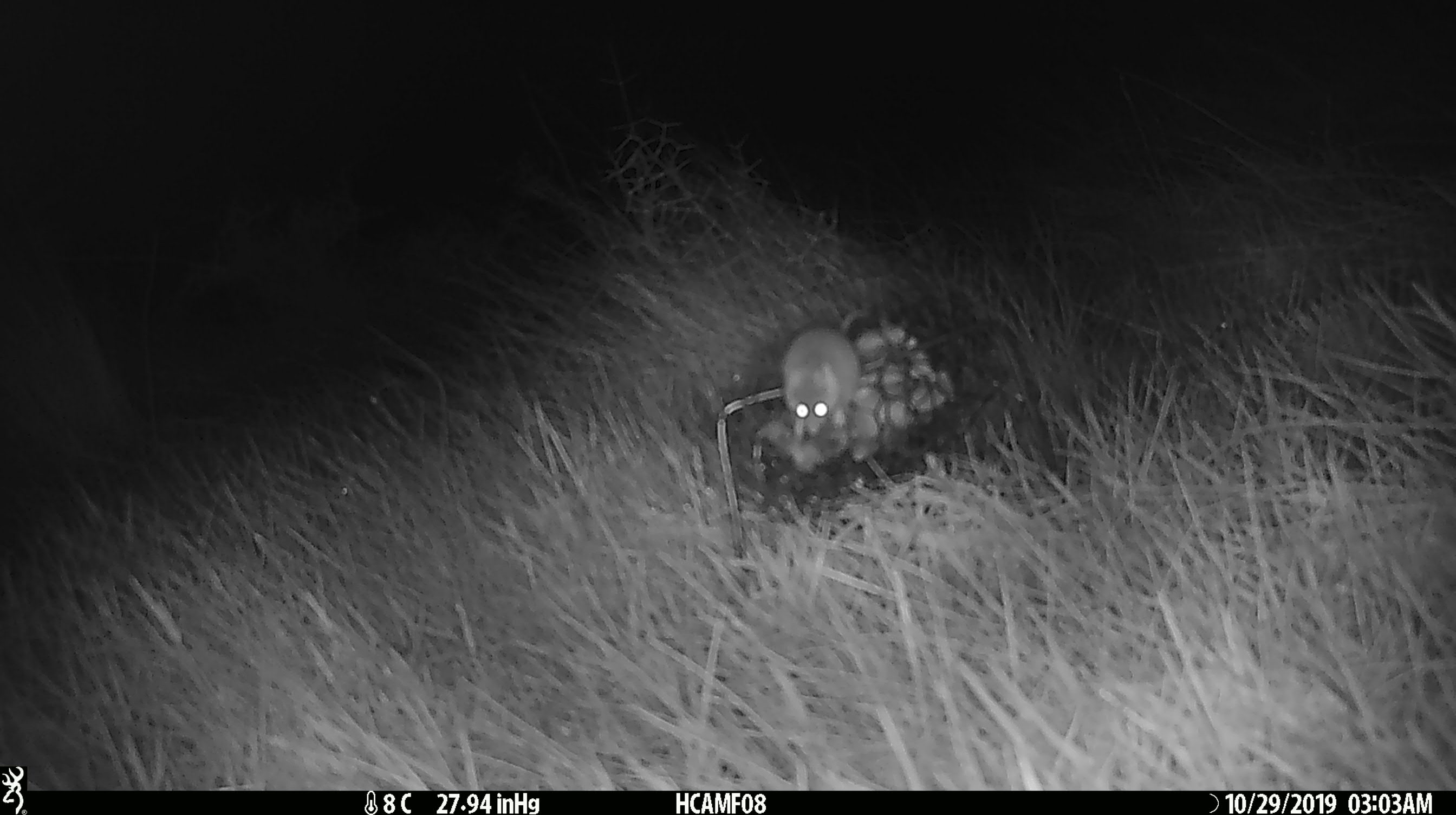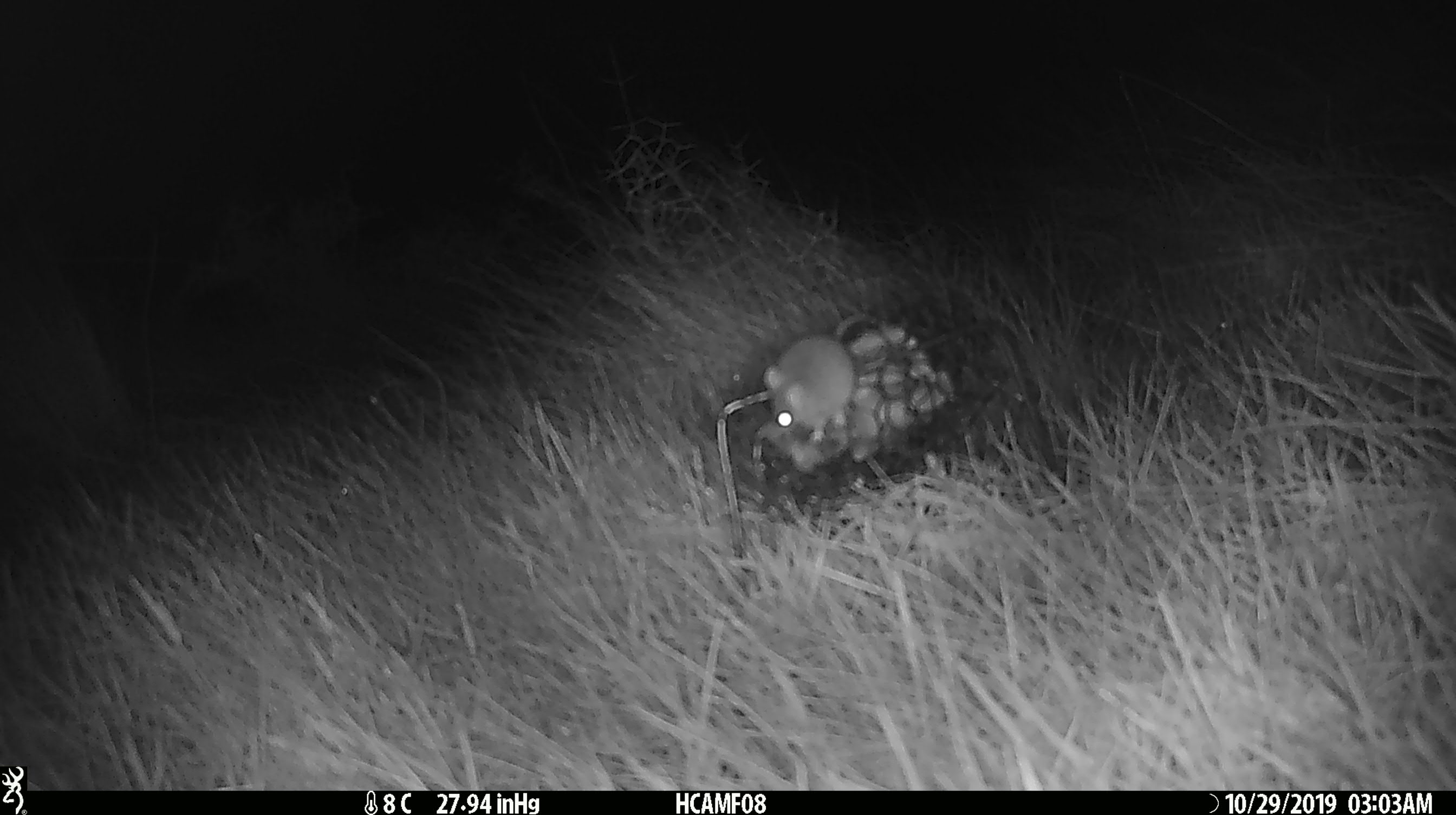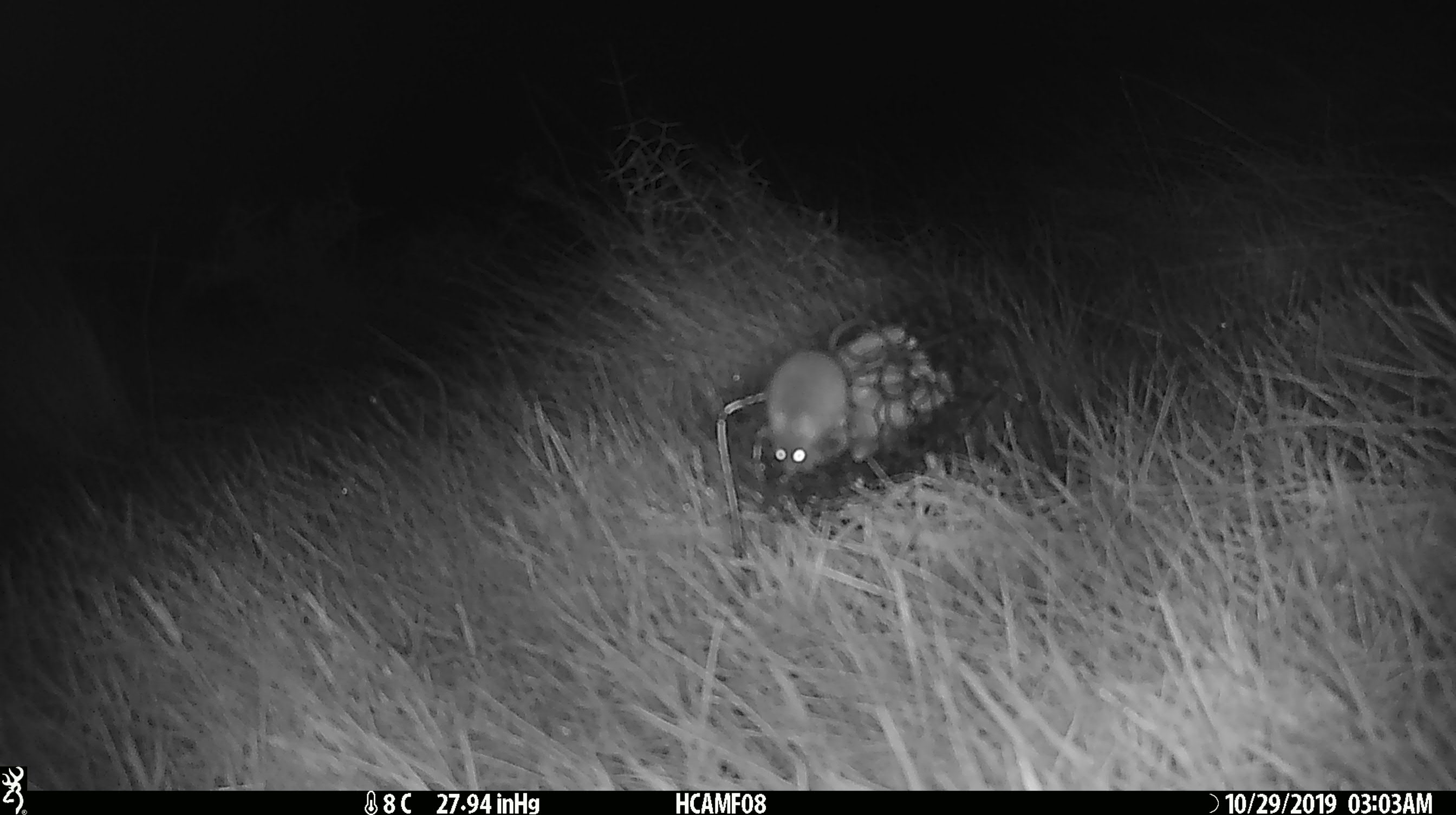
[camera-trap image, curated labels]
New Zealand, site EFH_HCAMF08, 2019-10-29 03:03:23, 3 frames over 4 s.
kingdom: Animalia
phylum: Chordata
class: Mammalia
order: Rodentia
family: Muridae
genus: Mus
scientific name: Mus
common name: mouse